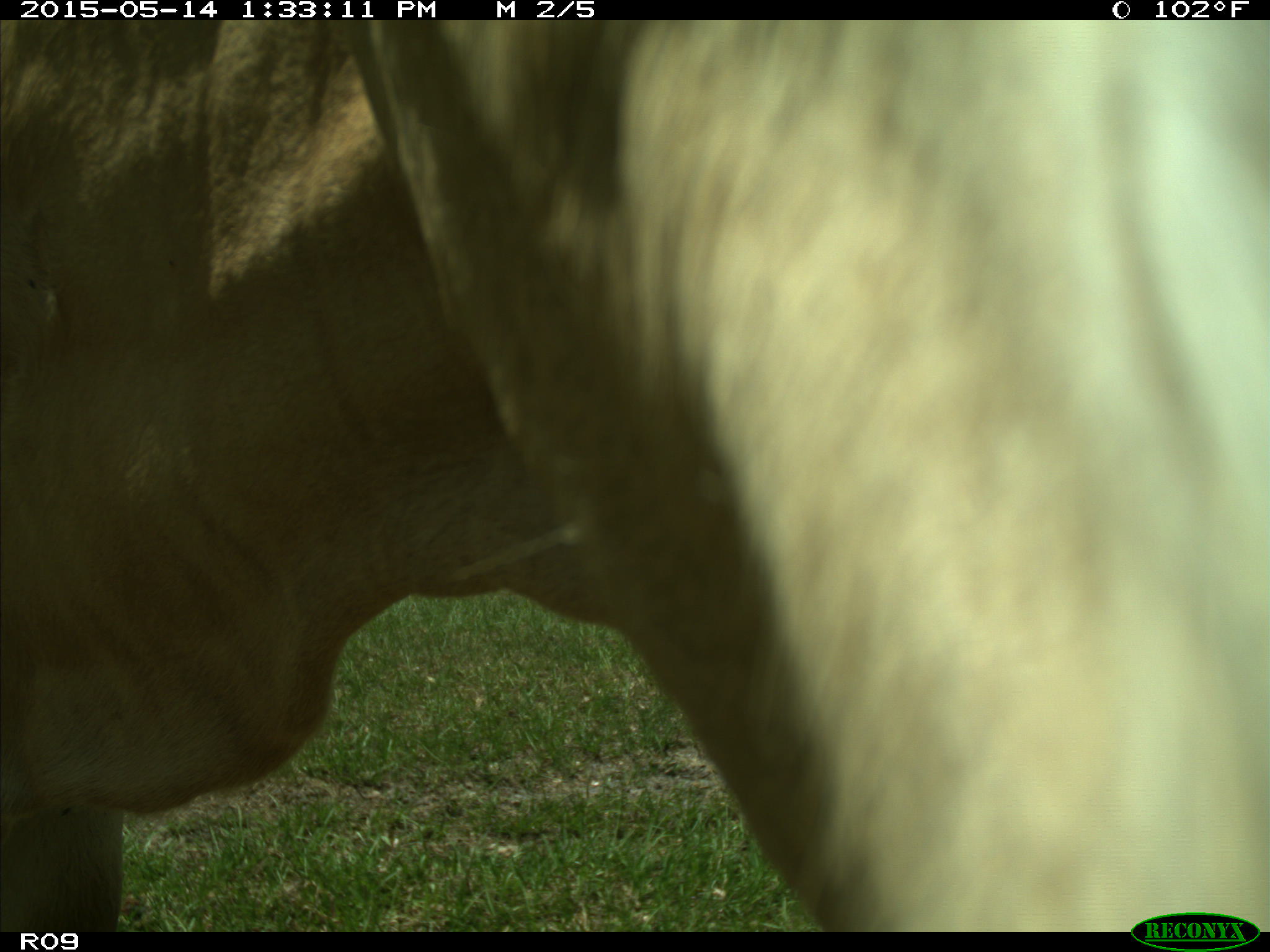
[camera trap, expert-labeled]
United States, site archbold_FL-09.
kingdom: Animalia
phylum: Chordata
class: Mammalia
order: Artiodactyla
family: Bovidae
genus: Bos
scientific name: Bos taurus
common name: domestic cow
Bos taurus (domestic cow).